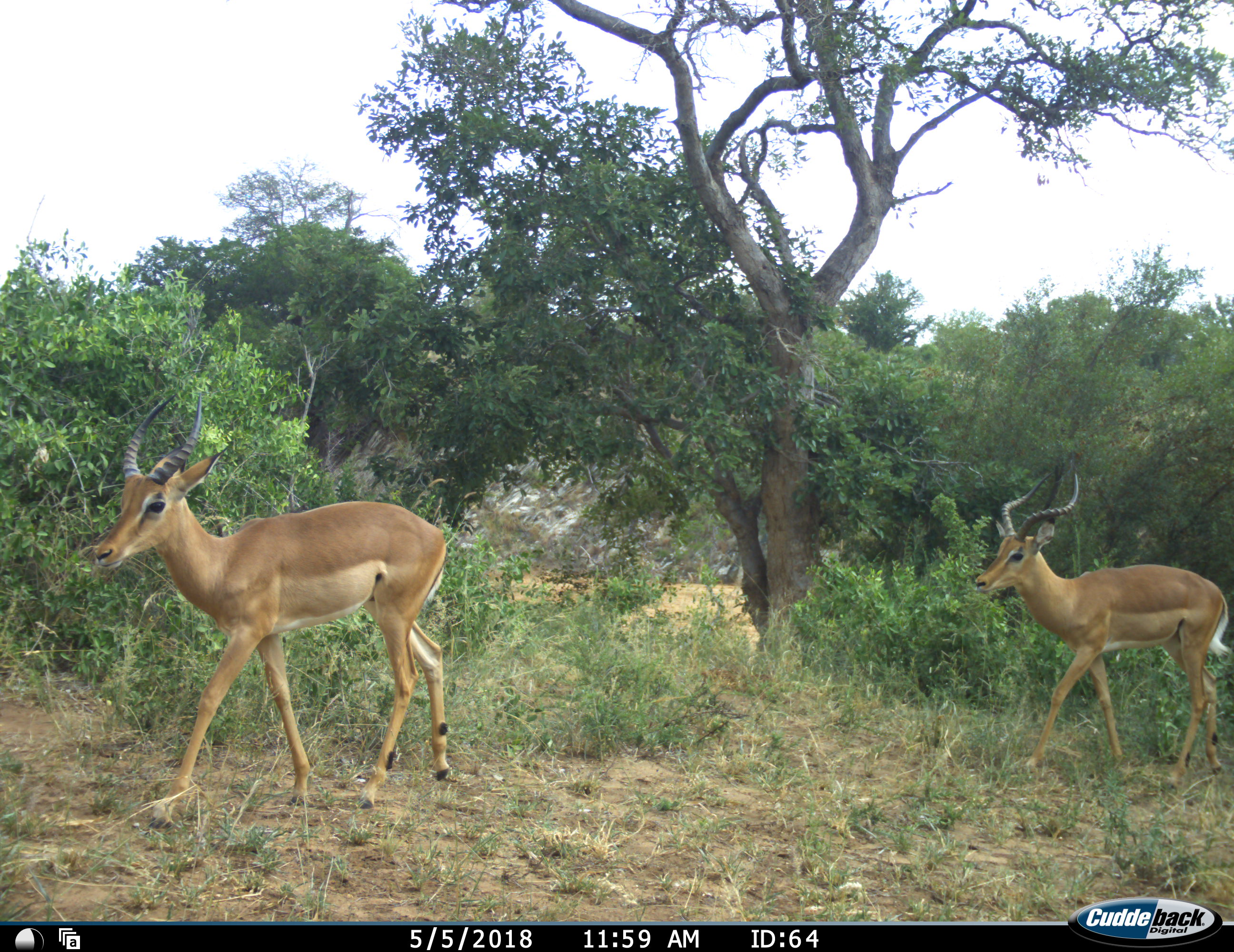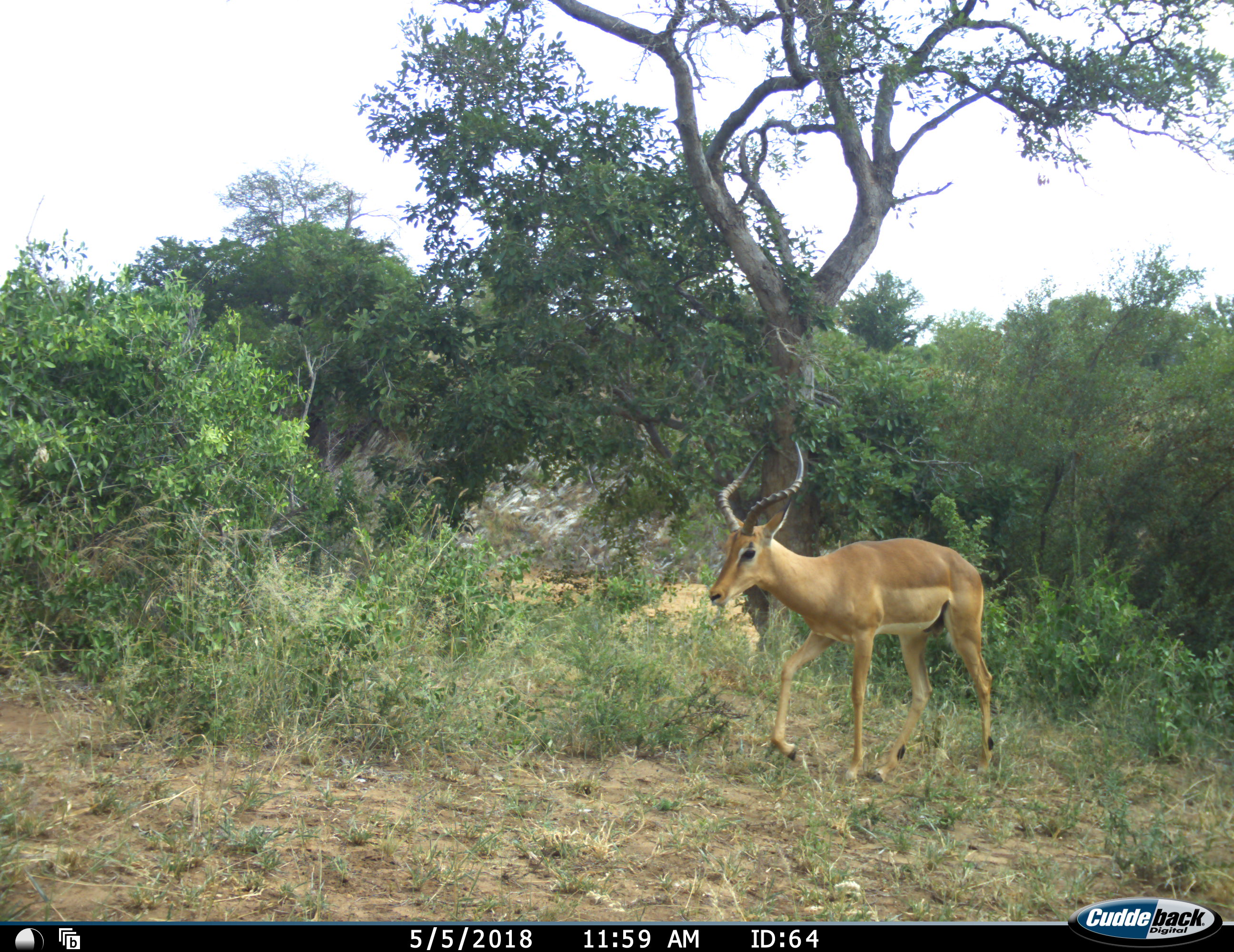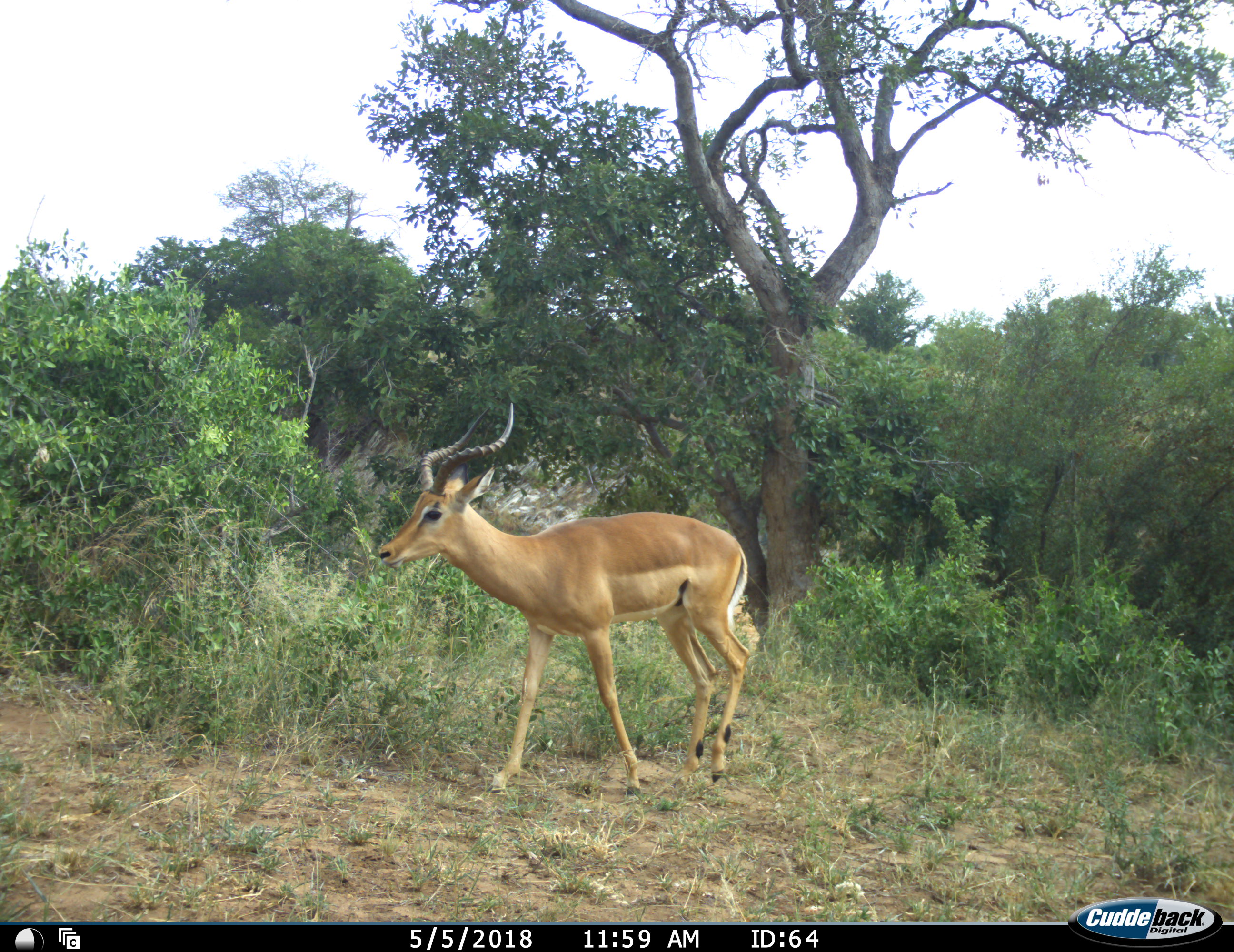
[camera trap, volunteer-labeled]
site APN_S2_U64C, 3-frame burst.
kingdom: Animalia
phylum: Chordata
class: Mammalia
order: Artiodactyla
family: Bovidae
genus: Aepyceros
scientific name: Aepyceros melampus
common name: impala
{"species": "impala (Aepyceros melampus)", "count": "2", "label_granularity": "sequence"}